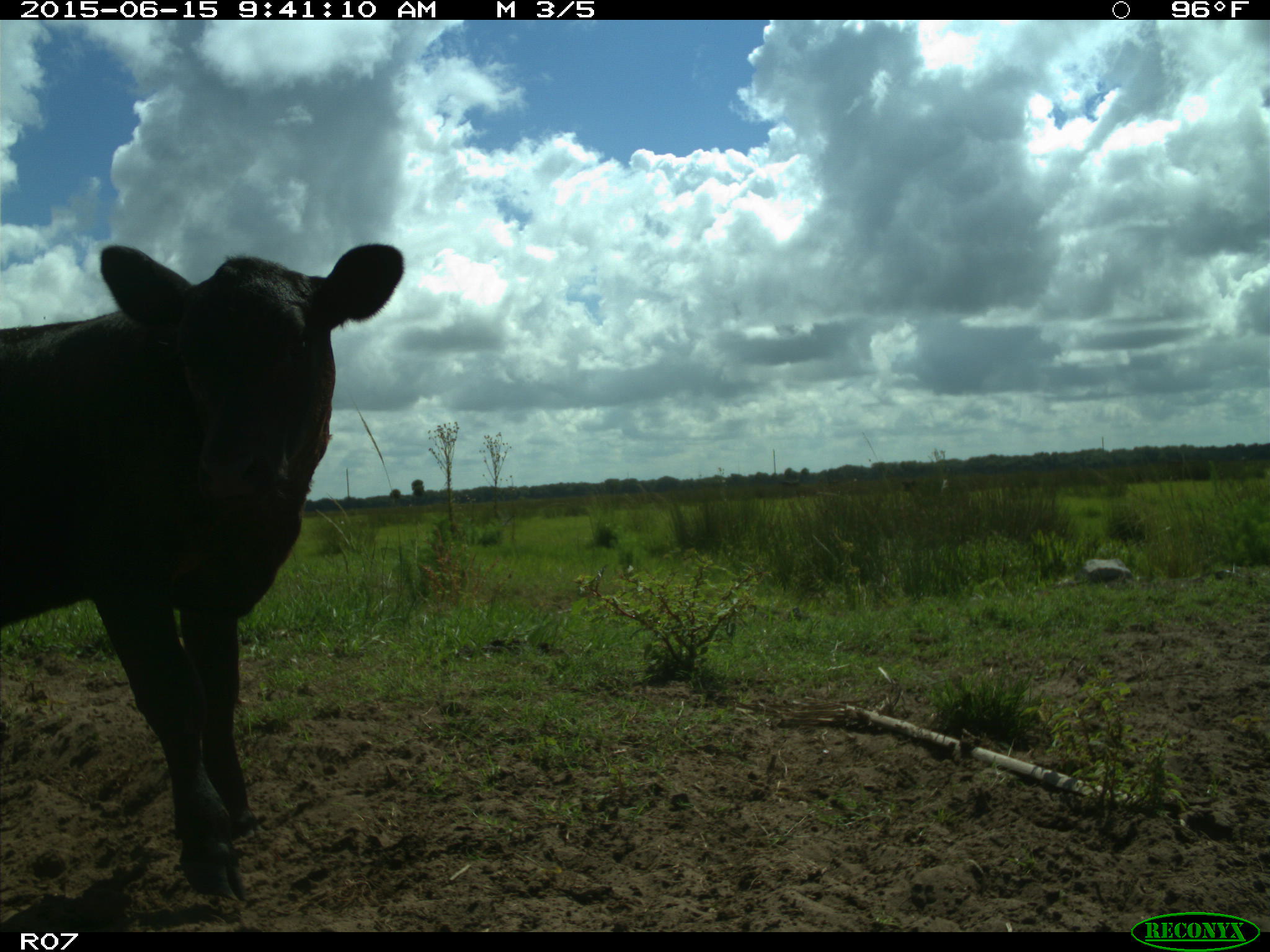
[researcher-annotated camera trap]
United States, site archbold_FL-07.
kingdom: Animalia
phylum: Chordata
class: Mammalia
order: Artiodactyla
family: Bovidae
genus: Bos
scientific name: Bos taurus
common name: domestic cow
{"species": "Bos taurus (domestic cow)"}